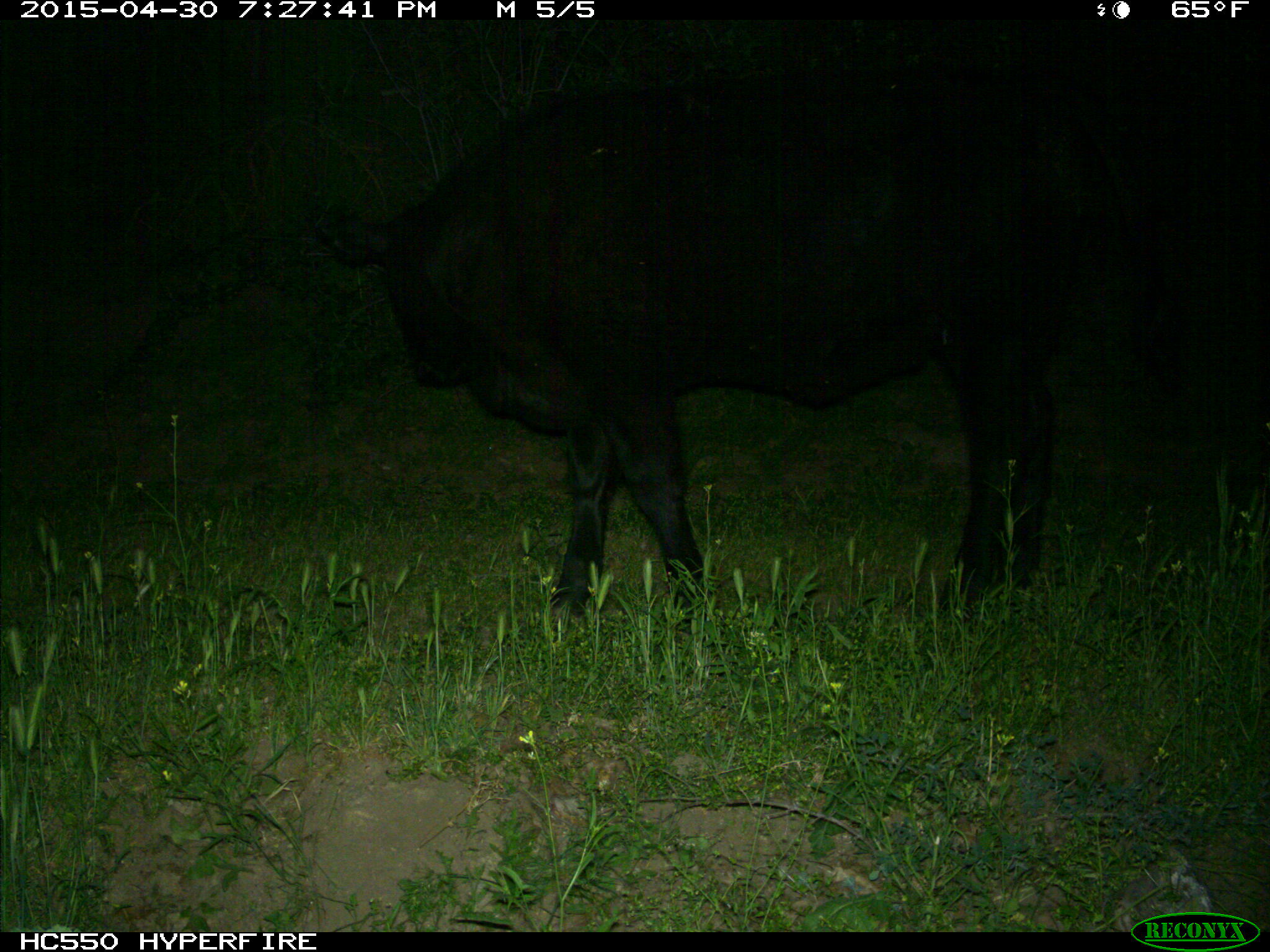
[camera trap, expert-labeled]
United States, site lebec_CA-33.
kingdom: Animalia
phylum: Chordata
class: Mammalia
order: Artiodactyla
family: Bovidae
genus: Bos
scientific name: Bos taurus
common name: domestic cow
Bos taurus (domestic cow).